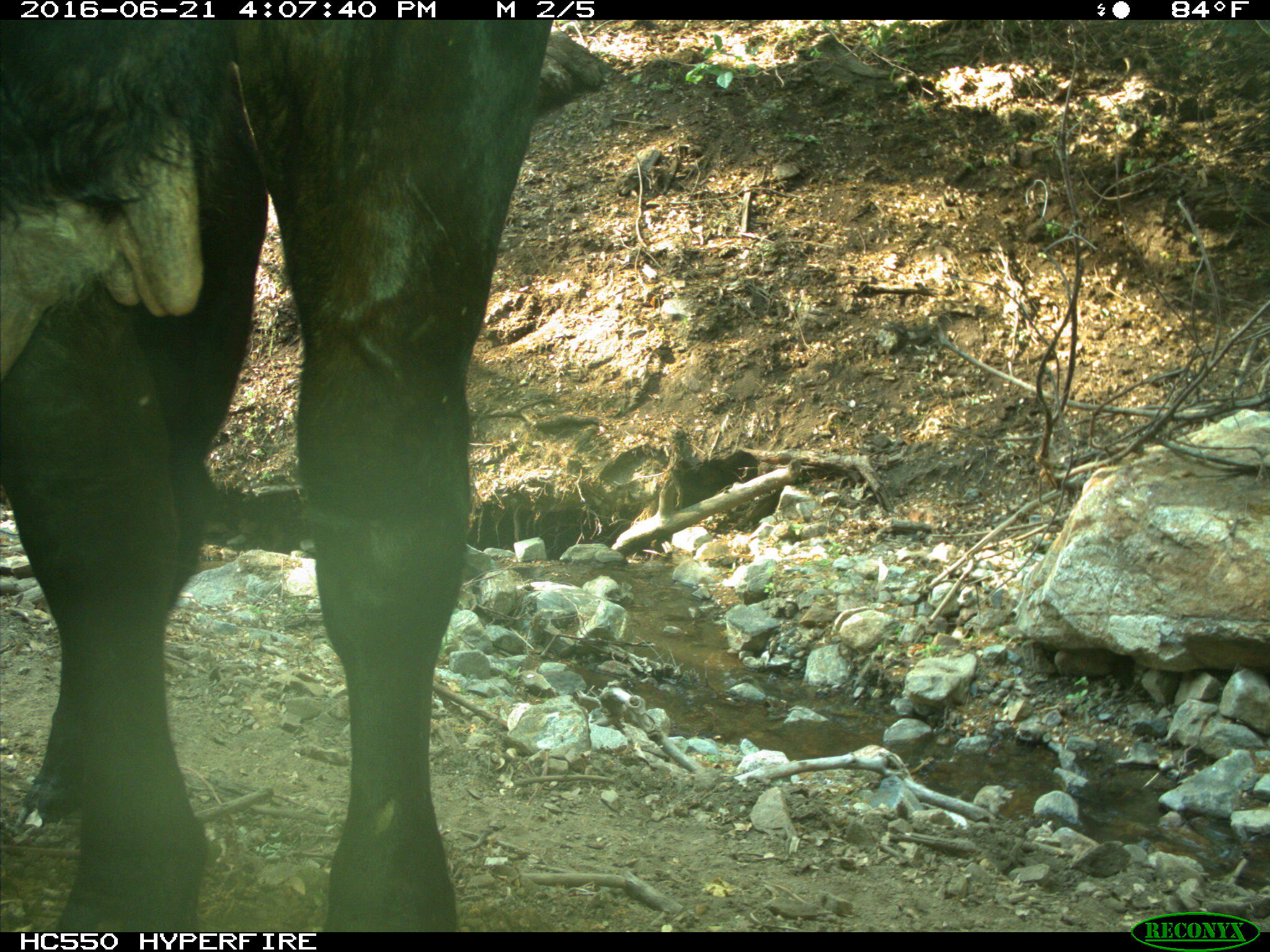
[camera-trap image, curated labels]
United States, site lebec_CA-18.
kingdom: Animalia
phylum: Chordata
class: Mammalia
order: Artiodactyla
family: Bovidae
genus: Bos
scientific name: Bos taurus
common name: domestic cow